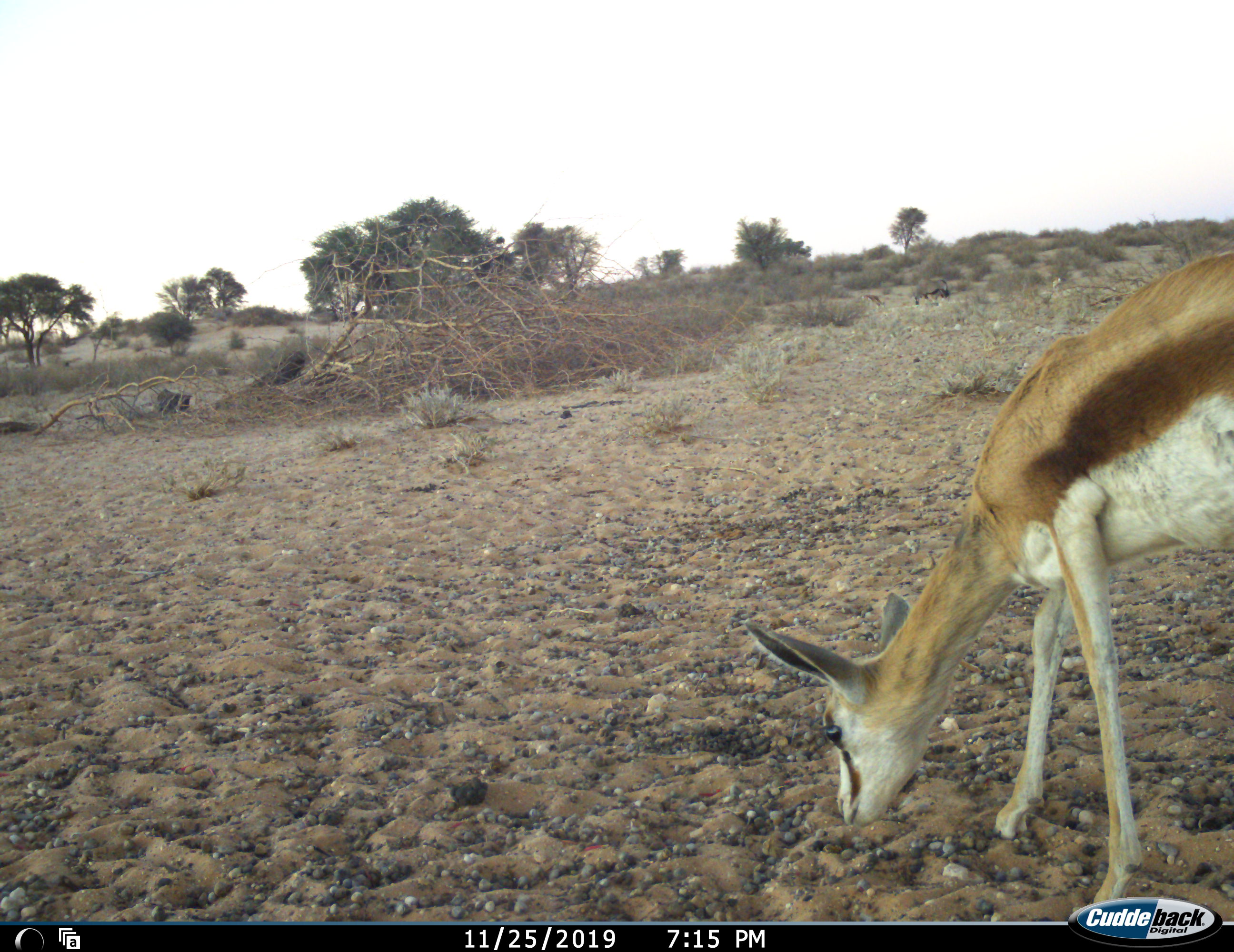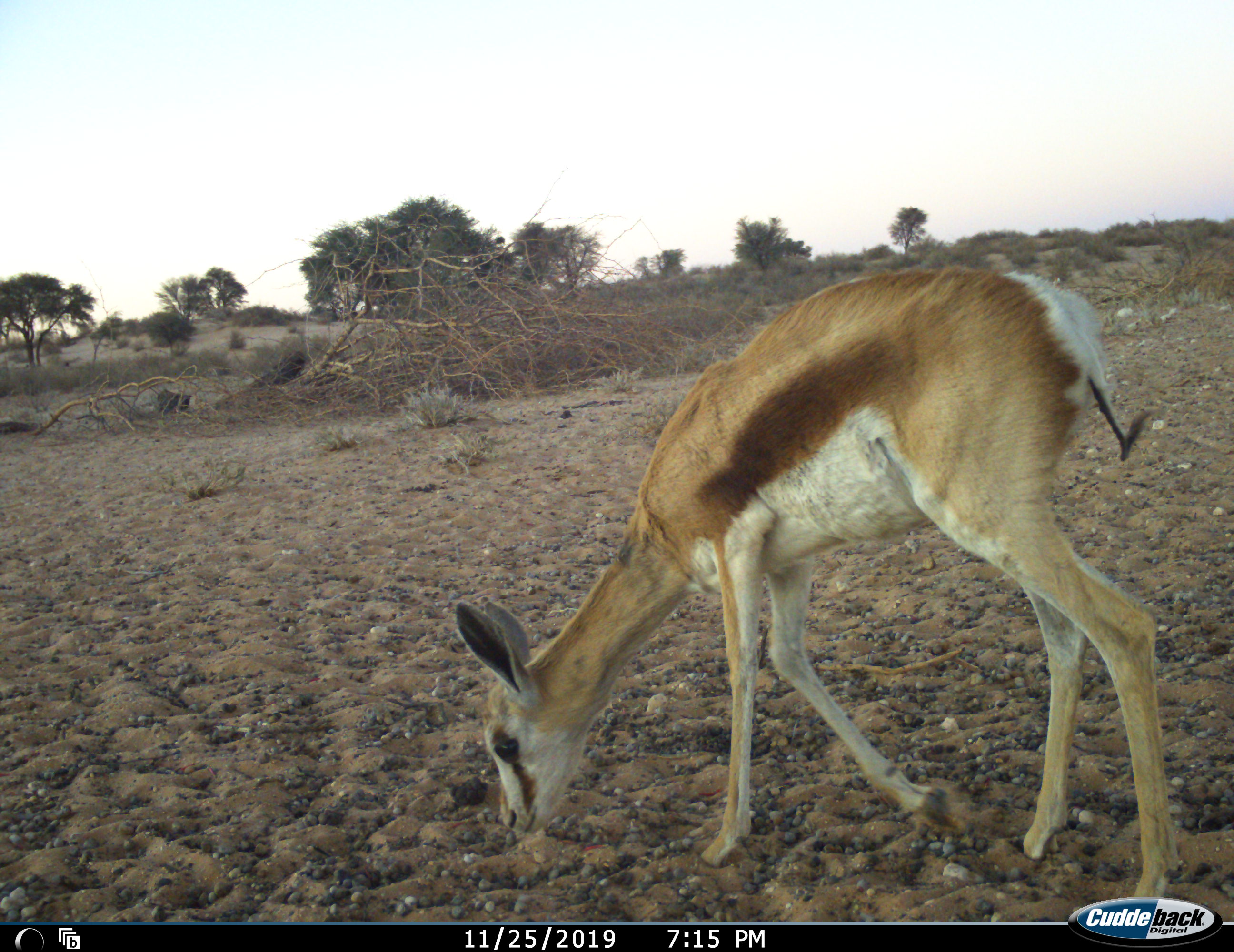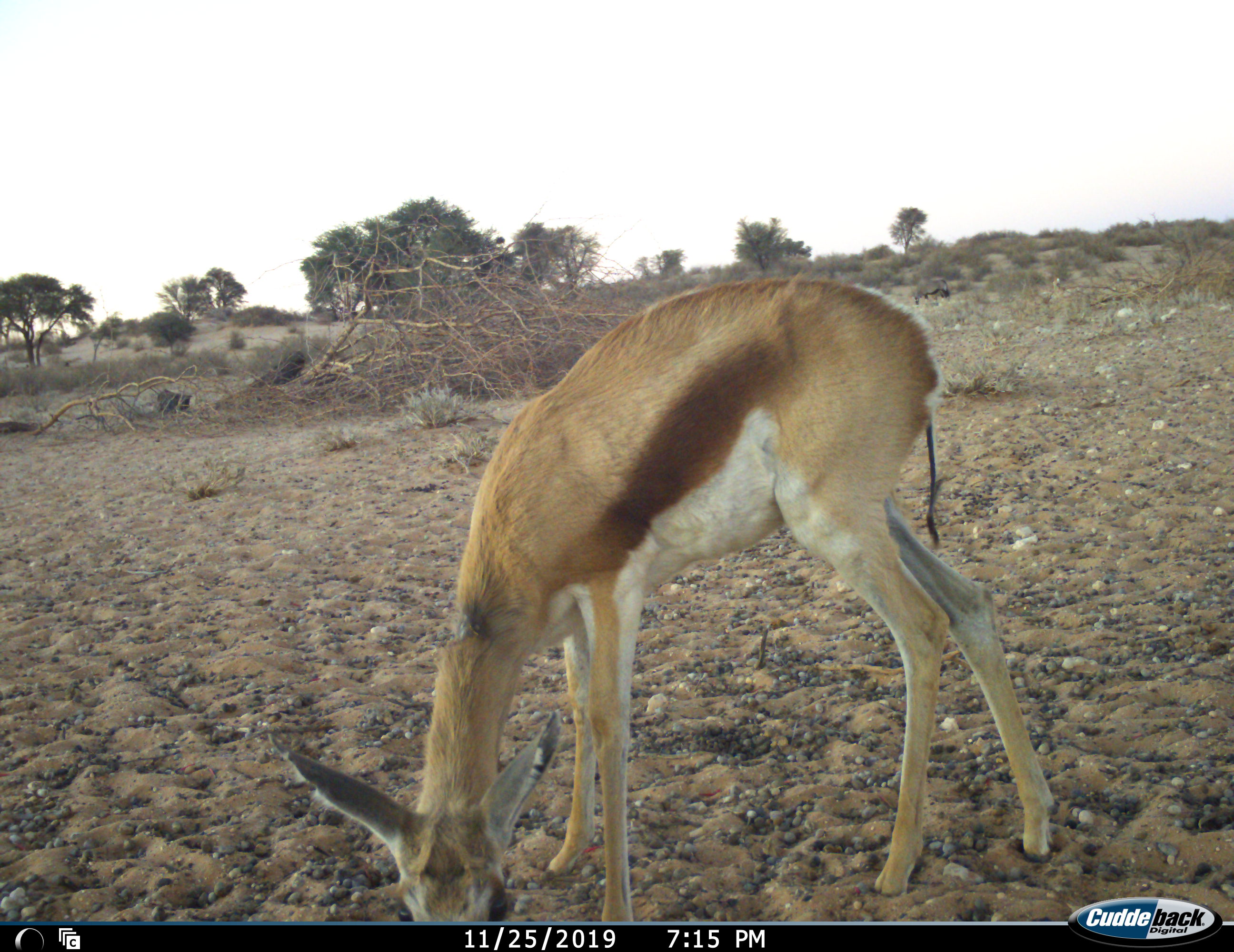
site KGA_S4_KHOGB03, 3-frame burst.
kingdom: Animalia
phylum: Chordata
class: Mammalia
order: Artiodactyla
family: Bovidae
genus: Antidorcas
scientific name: Antidorcas marsupialis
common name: springbok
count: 1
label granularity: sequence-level